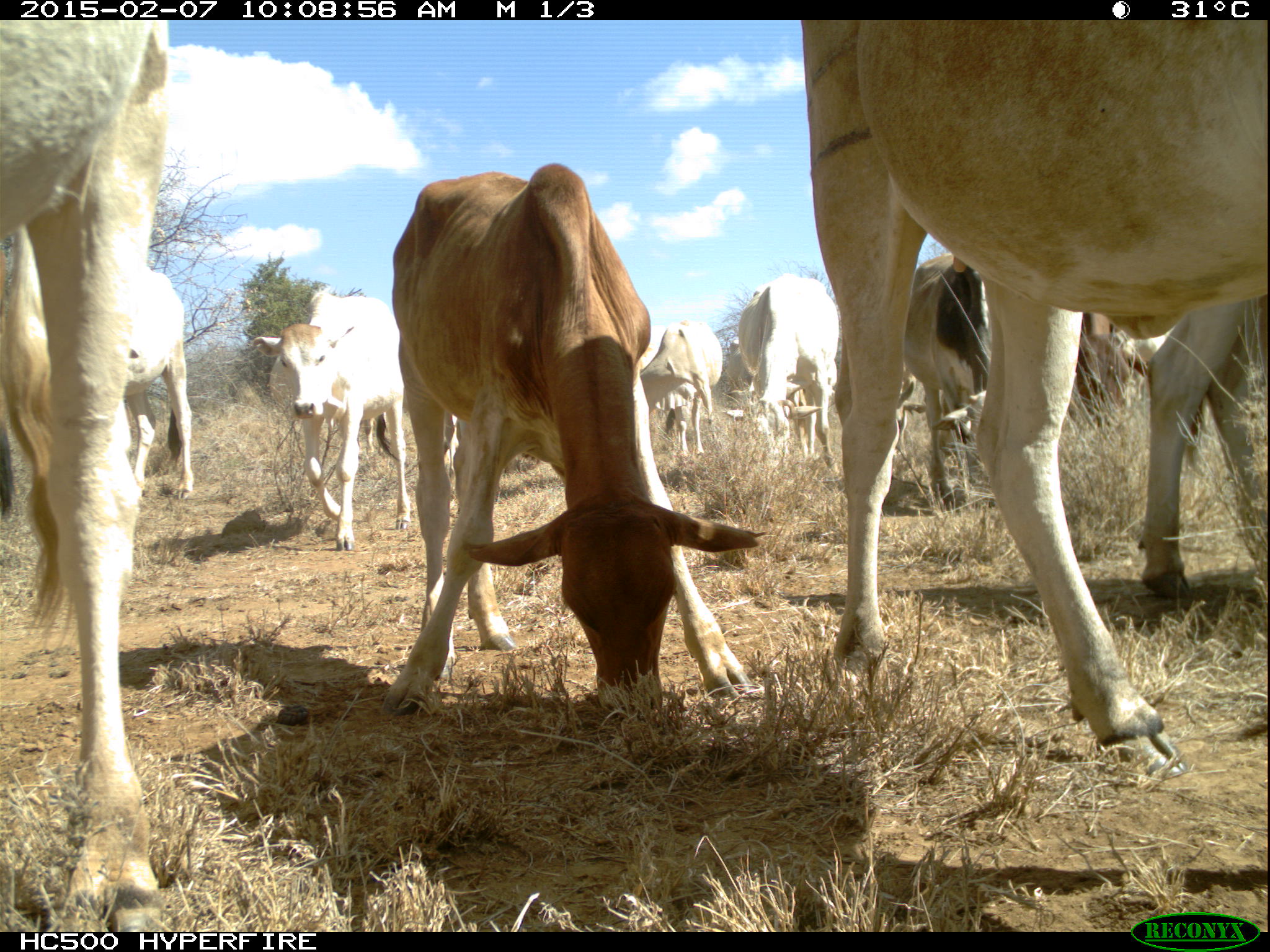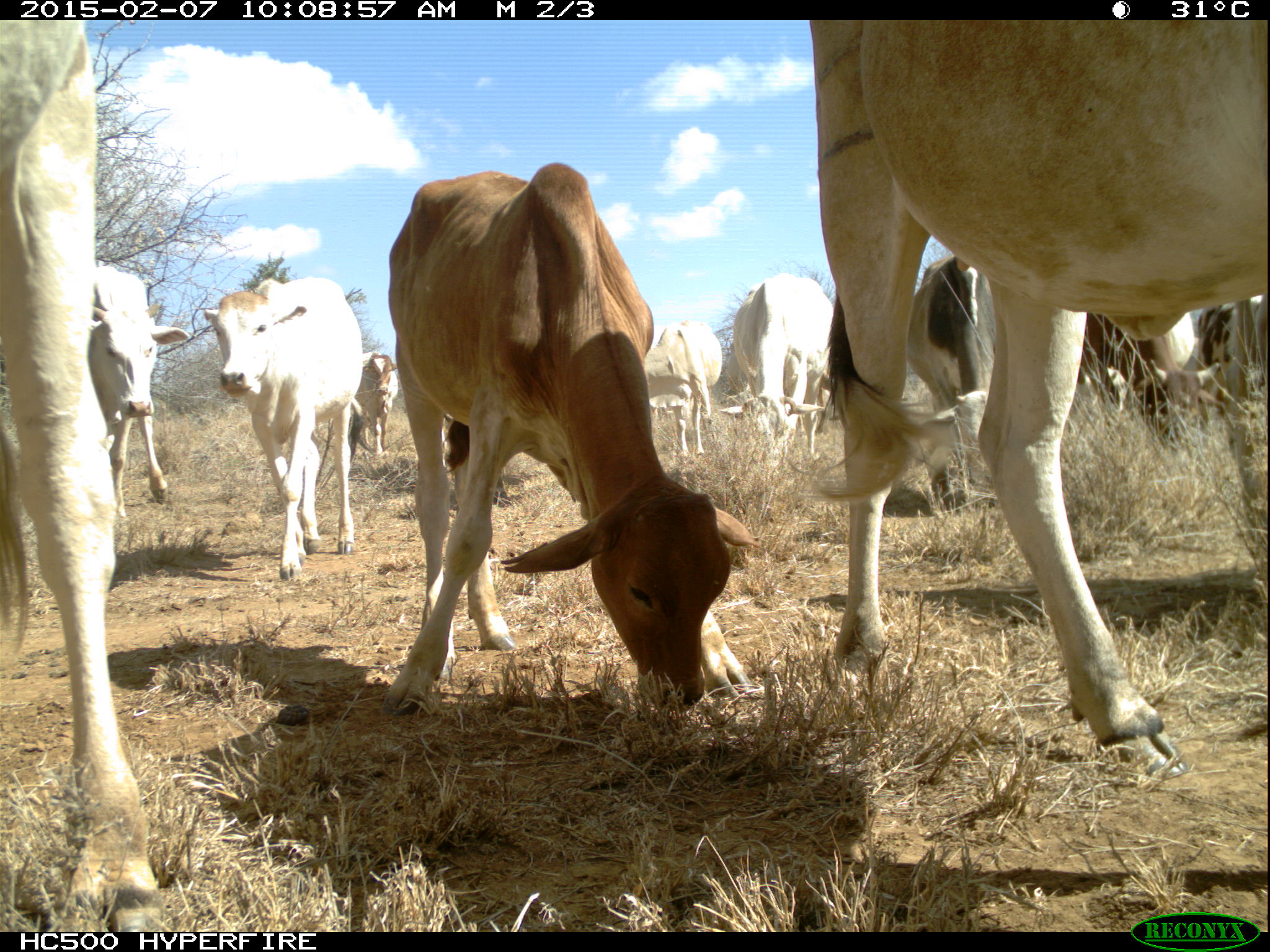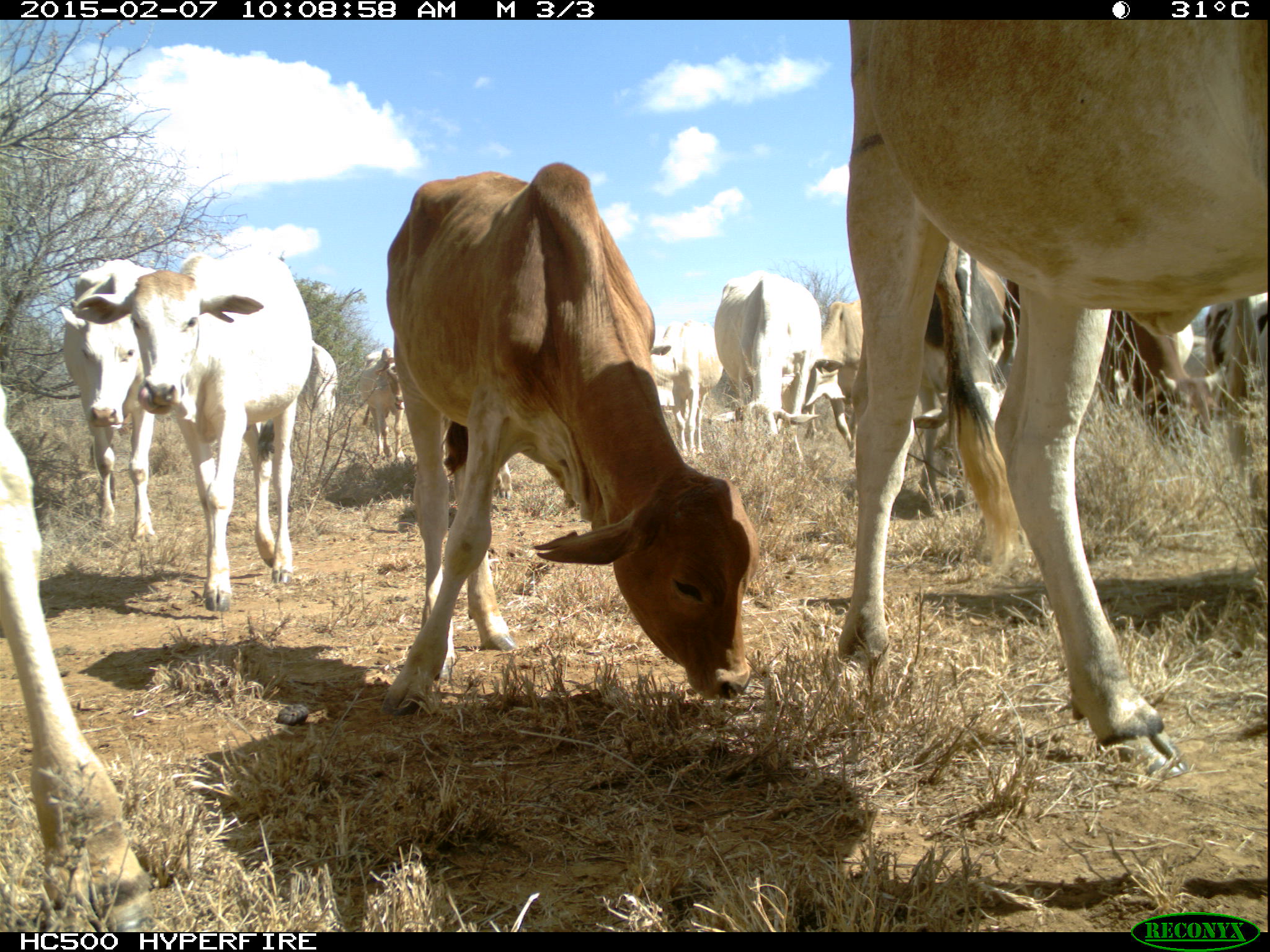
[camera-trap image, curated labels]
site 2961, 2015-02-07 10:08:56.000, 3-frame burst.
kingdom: Animalia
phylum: Chordata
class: Mammalia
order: Artiodactyla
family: Bovidae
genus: Bos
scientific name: Bos taurus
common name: domestic cattle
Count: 30.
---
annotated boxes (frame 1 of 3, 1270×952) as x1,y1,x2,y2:
group: 3,22,1265,931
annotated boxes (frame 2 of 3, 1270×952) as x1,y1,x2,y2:
bos taurus: 805,18,1266,773; 379,162,754,717; 1,18,161,931; 203,276,362,579; 86,264,190,515; 907,254,996,509; 1077,311,1225,450; 733,272,833,466; 1196,294,1267,531; 644,321,722,456; 354,352,398,456; 798,359,829,437; 726,353,761,418